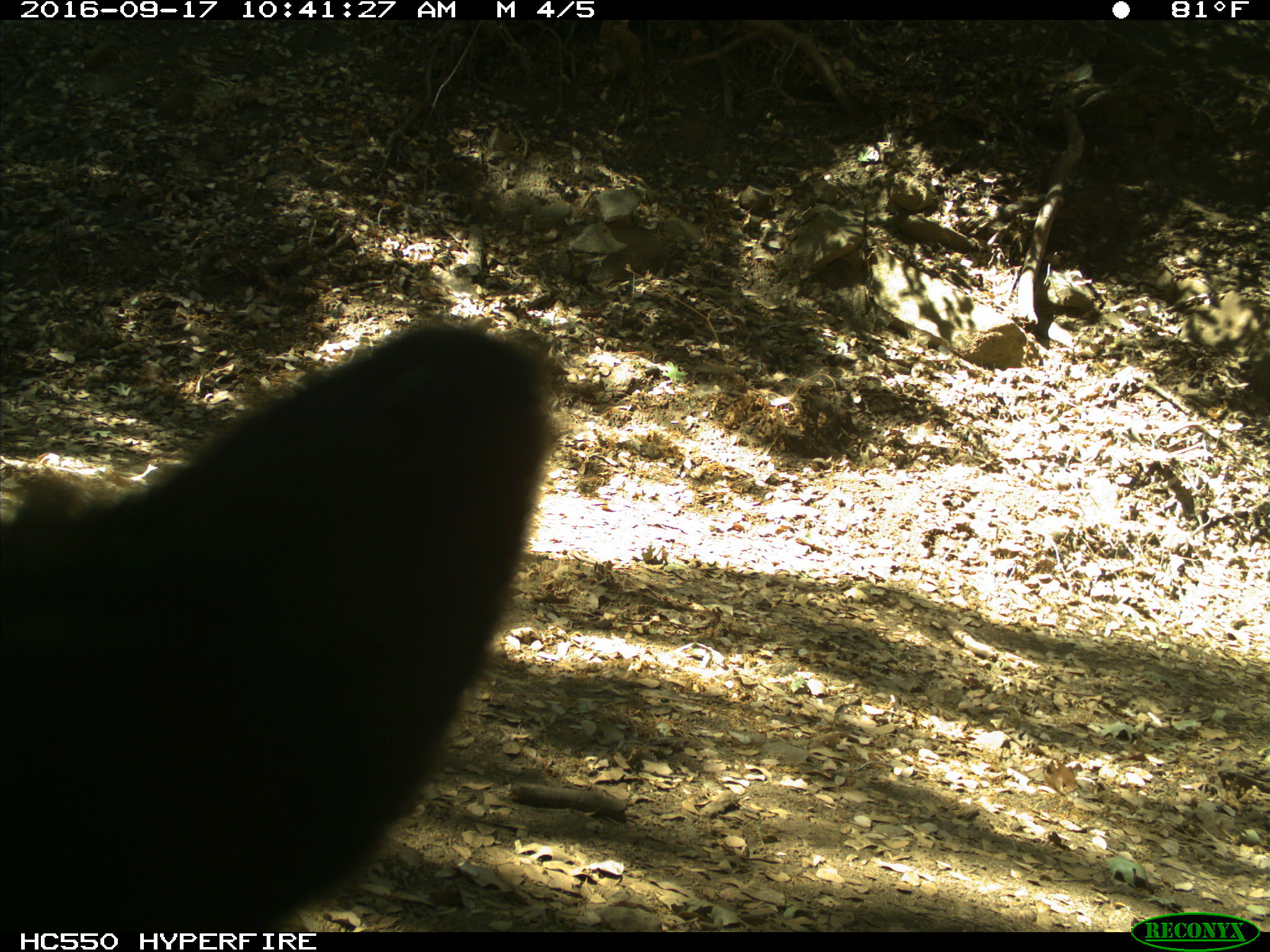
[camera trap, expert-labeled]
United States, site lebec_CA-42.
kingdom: Animalia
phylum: Chordata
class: Mammalia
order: Carnivora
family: Ursidae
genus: Ursus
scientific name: Ursus americanus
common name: american black bear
Ursus americanus (american black bear).